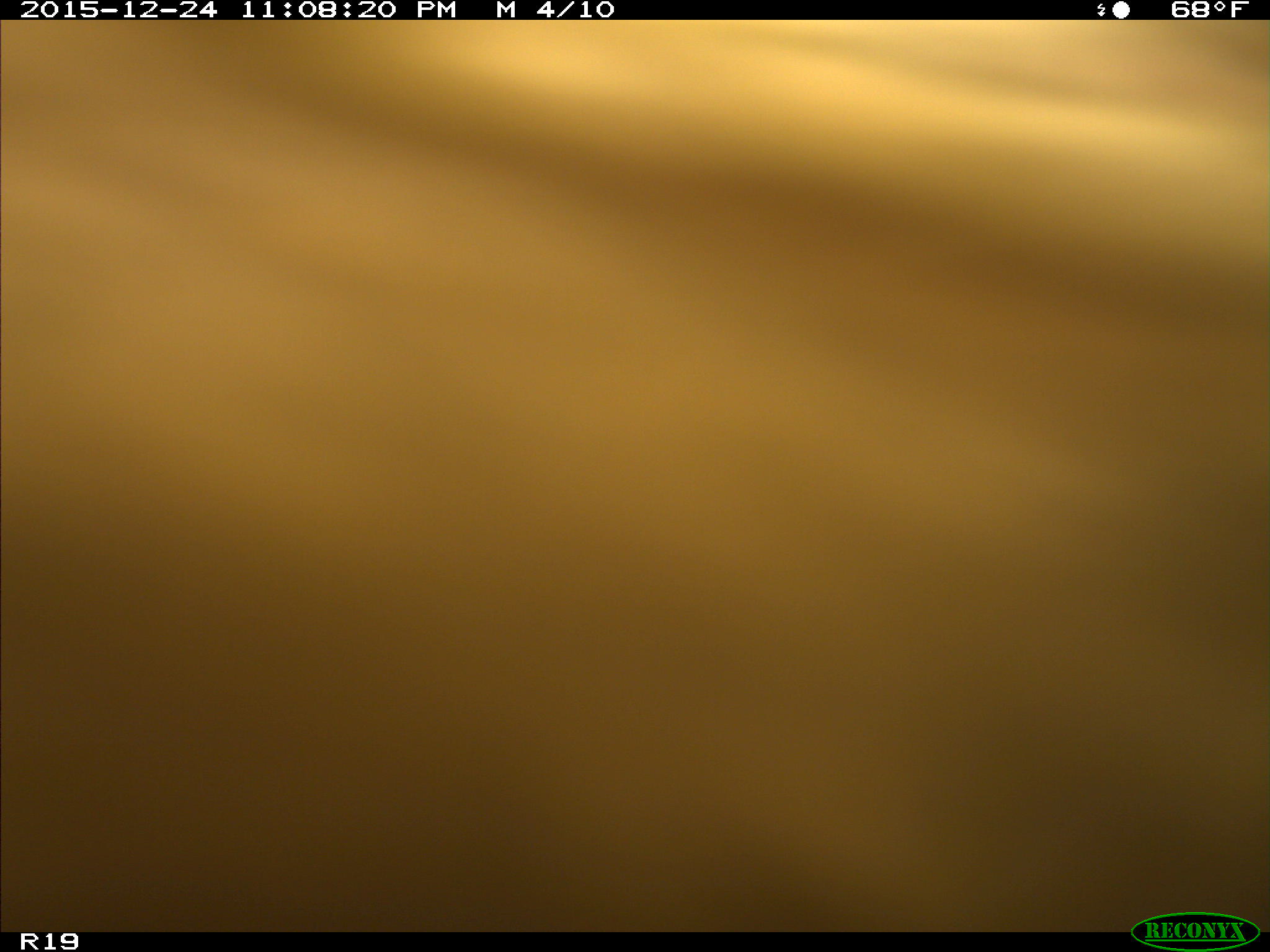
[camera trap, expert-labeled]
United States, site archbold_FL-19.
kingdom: Animalia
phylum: Chordata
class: Mammalia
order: Artiodactyla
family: Bovidae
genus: Bos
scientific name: Bos taurus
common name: domestic cow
Bos taurus (domestic cow).